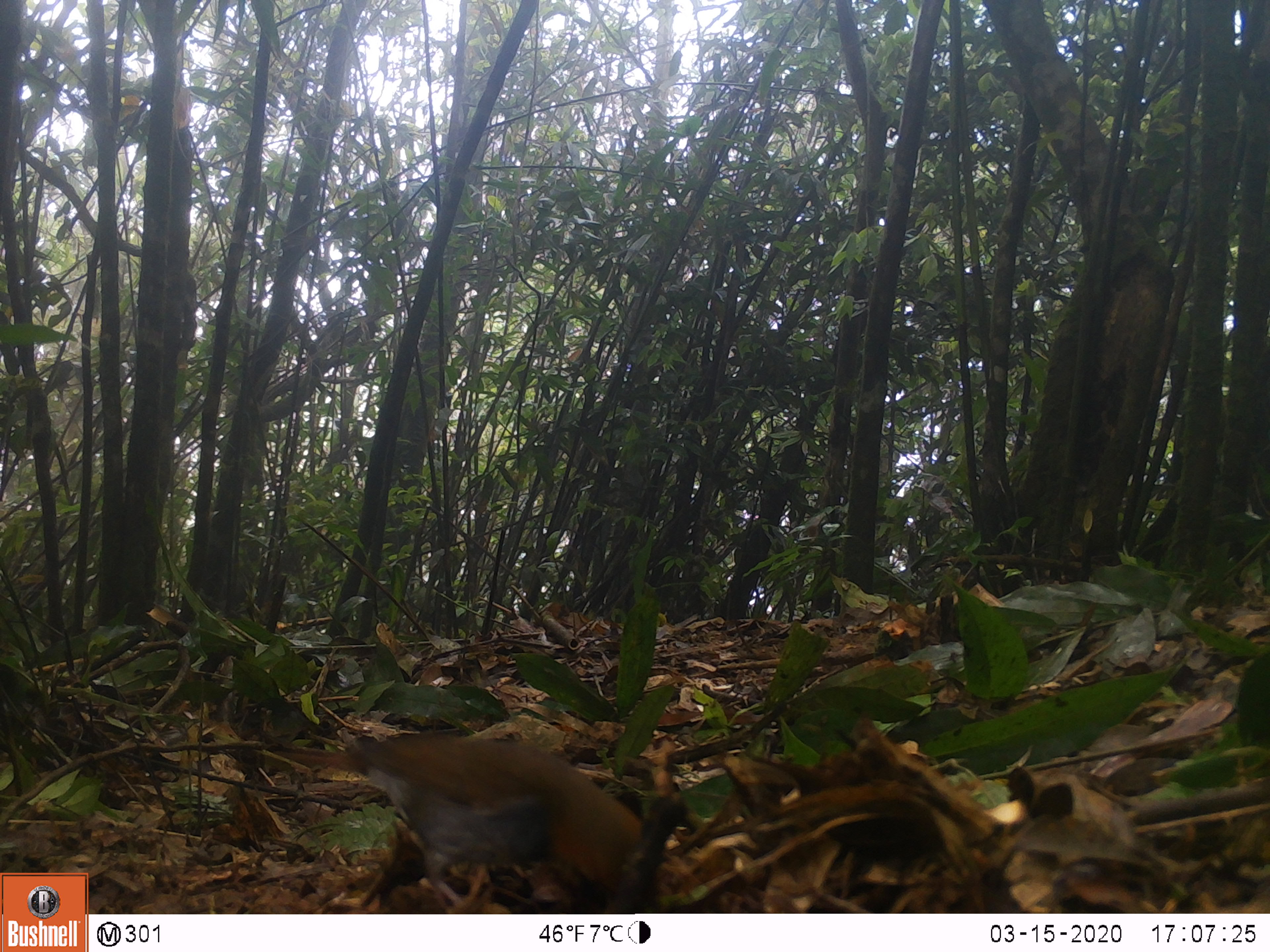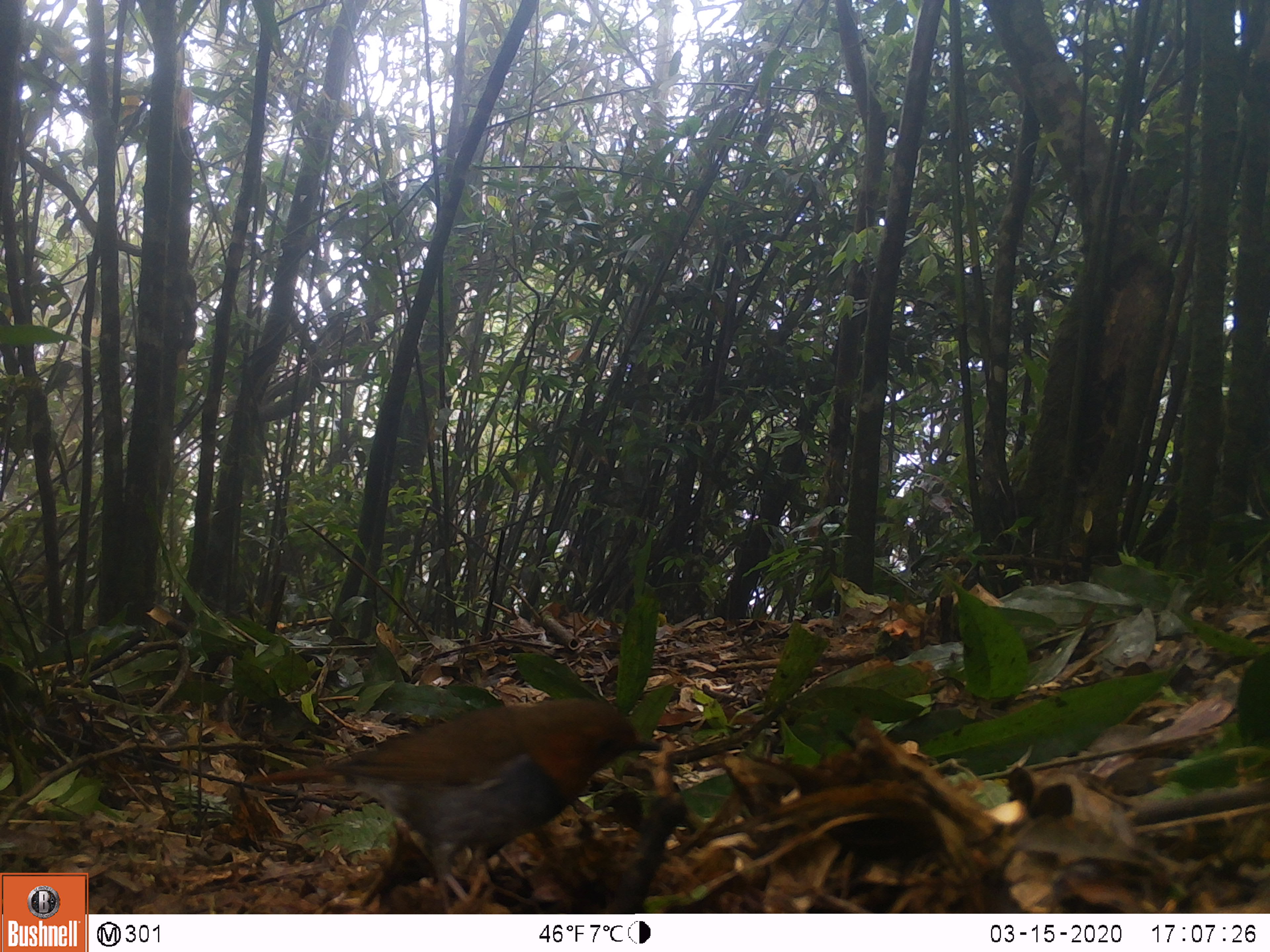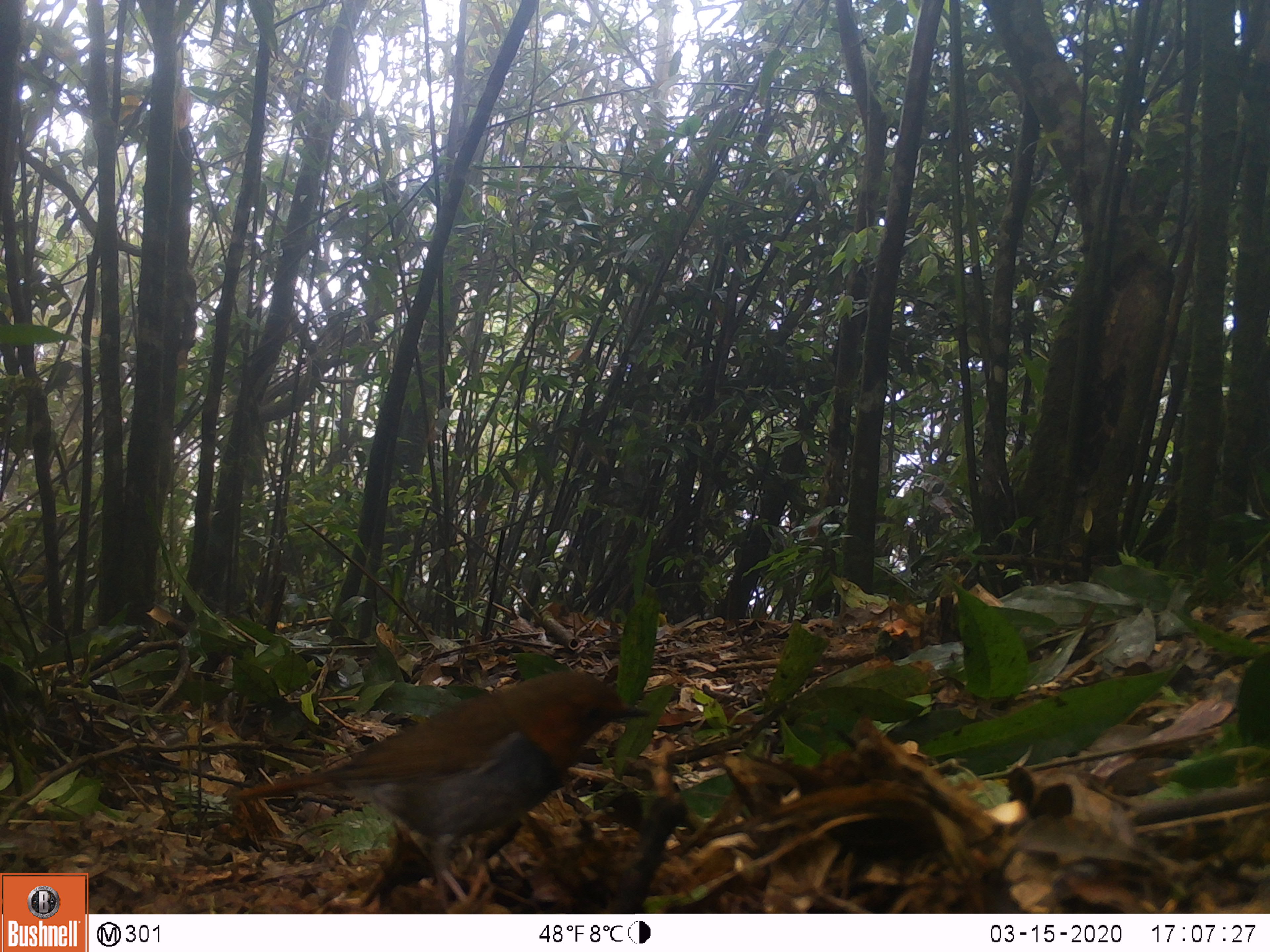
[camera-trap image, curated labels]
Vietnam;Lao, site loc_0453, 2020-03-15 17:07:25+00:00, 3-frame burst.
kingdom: Animalia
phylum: Chordata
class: Aves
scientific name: Aves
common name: bird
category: unidentified bird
Unidentified bird (bird) (Aves). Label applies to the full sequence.